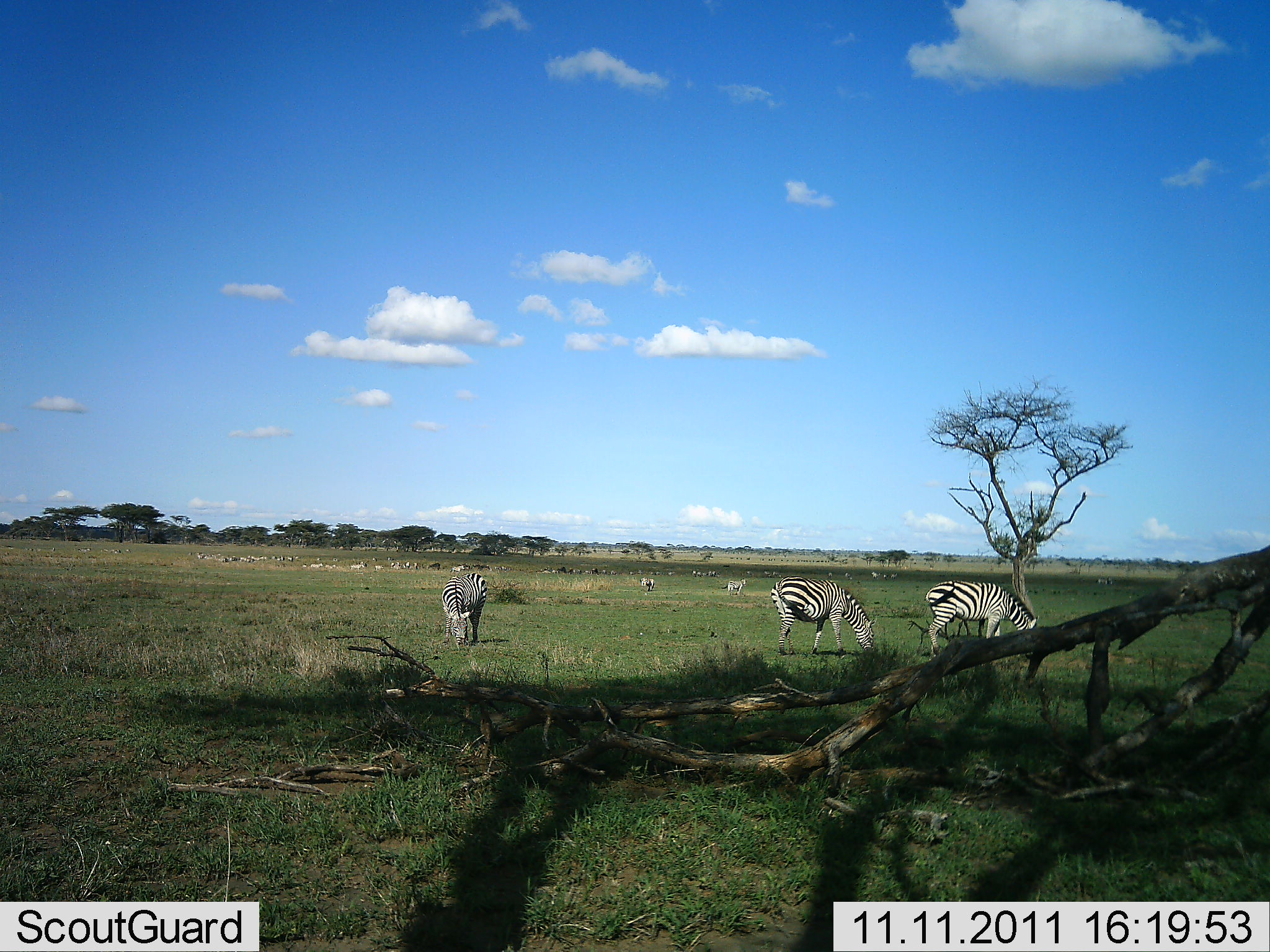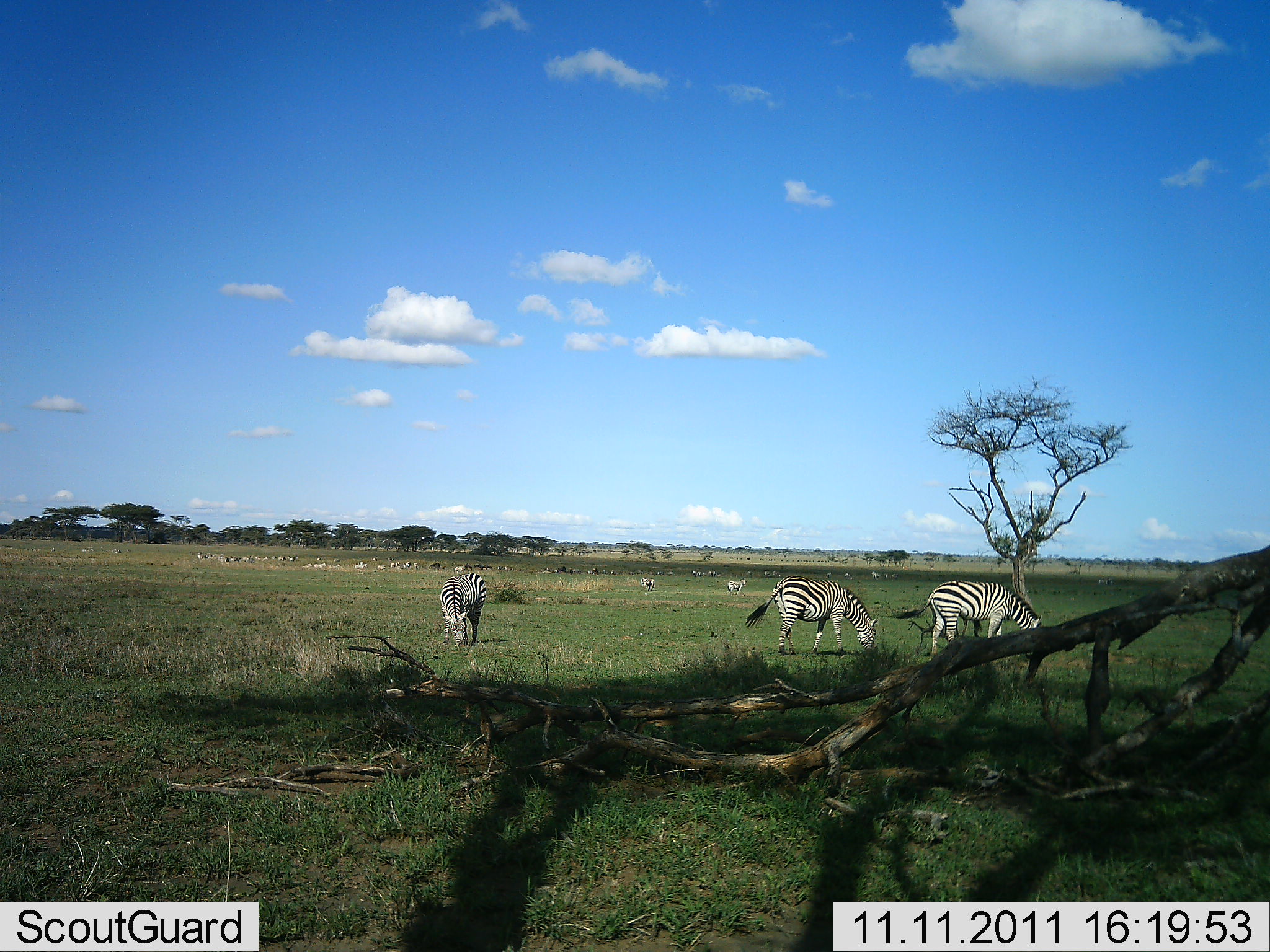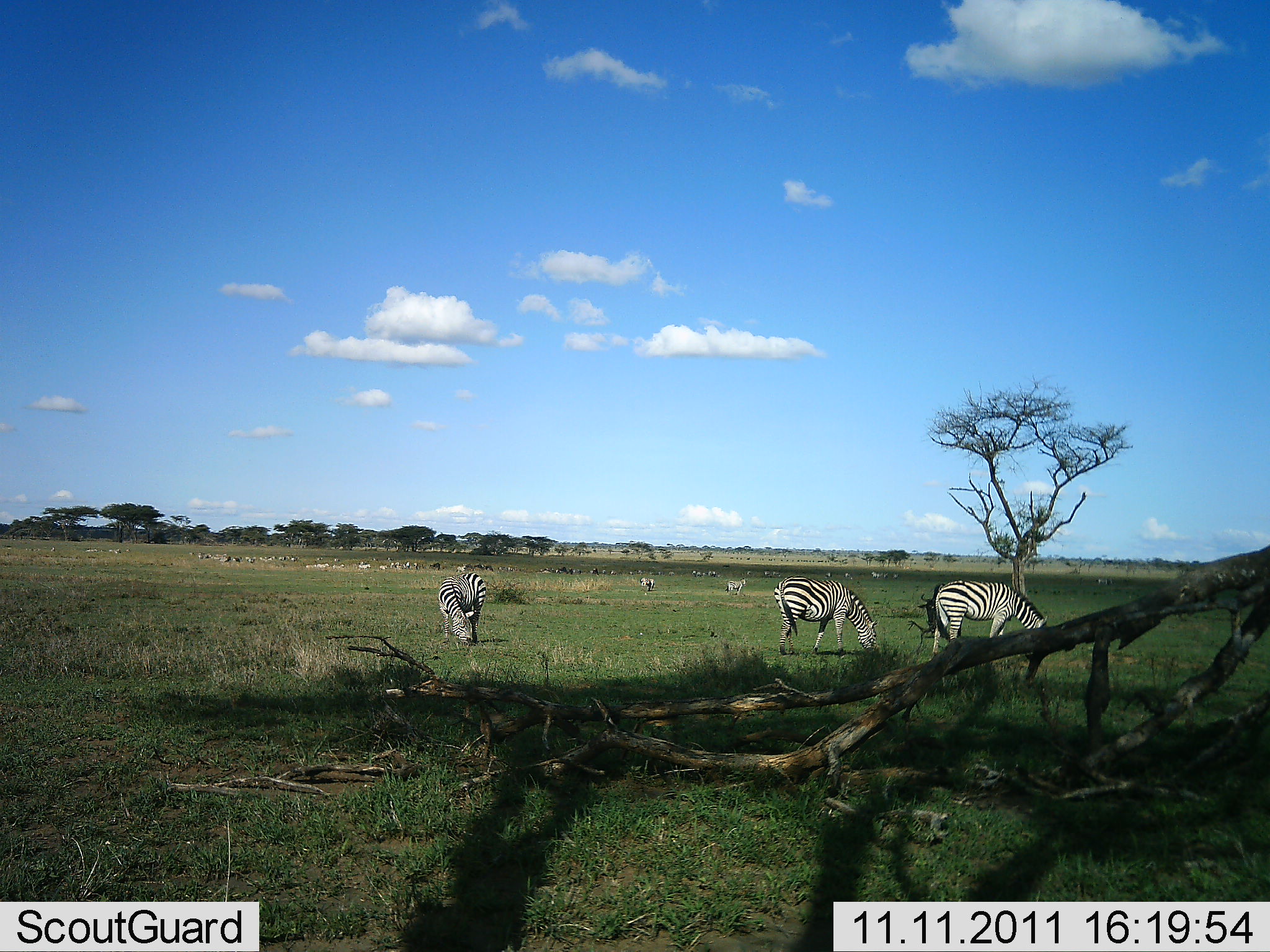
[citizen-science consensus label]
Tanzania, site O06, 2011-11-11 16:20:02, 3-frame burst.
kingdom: Animalia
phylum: Chordata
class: Mammalia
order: Perissodactyla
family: Equidae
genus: Equus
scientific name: Equus quagga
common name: plains zebra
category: zebra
Zebra (plains zebra) (Equus quagga), count 11-50. Behavior (volunteer vote fractions): standing 50%, resting 0%, moving 20%, interacting 0%. Young present (vote fraction): 0%. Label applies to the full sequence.